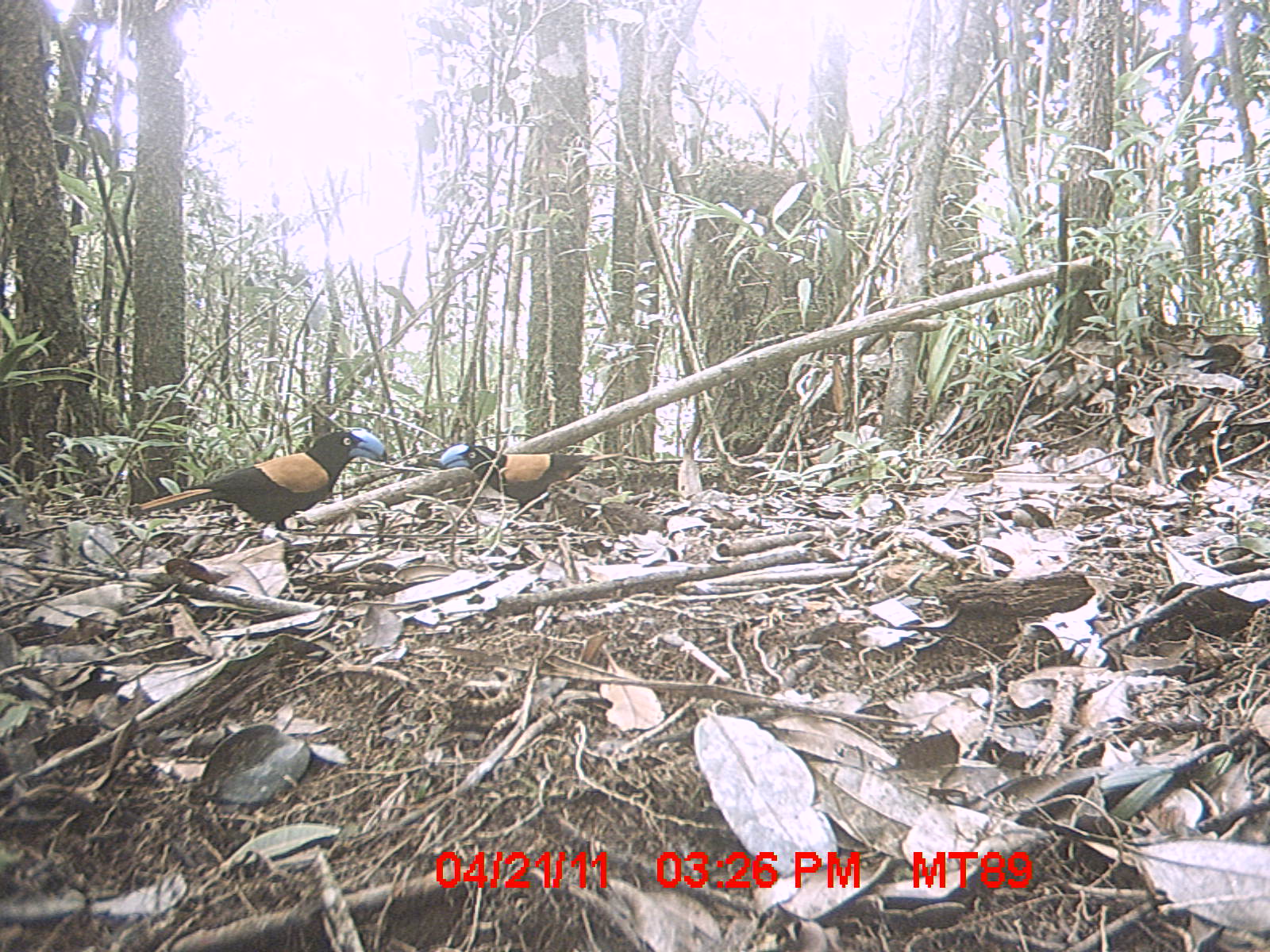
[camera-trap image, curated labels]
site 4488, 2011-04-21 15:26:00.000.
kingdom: Animalia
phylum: Chordata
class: Aves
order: Passeriformes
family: Vangidae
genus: Euryceros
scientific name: Euryceros prevostii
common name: helmet vanga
Euryceros prevostii (helmet vanga), count 2.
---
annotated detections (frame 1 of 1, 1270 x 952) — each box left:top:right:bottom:
euryceros prevostii: 124:426:388:538; 437:442:594:515